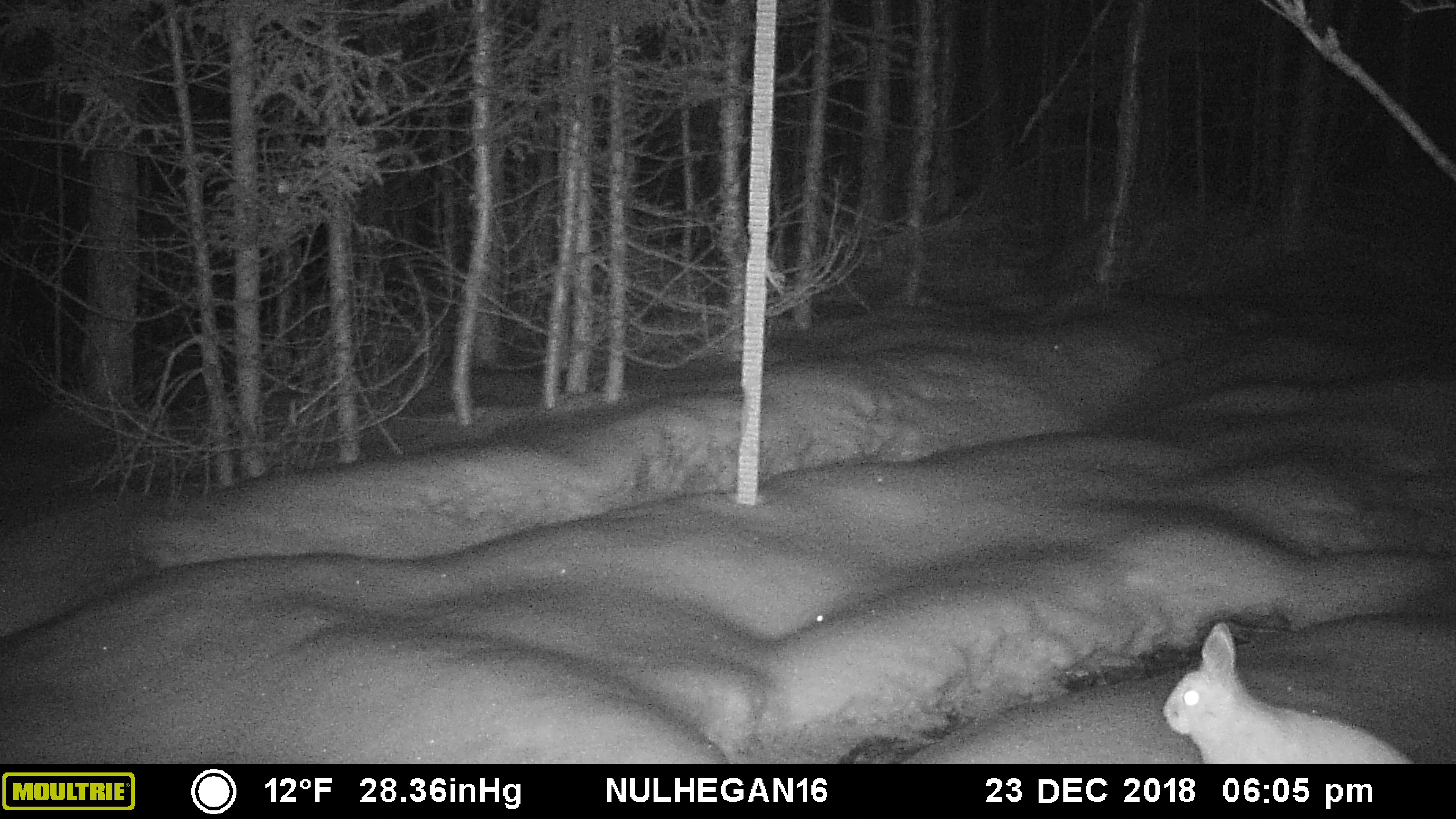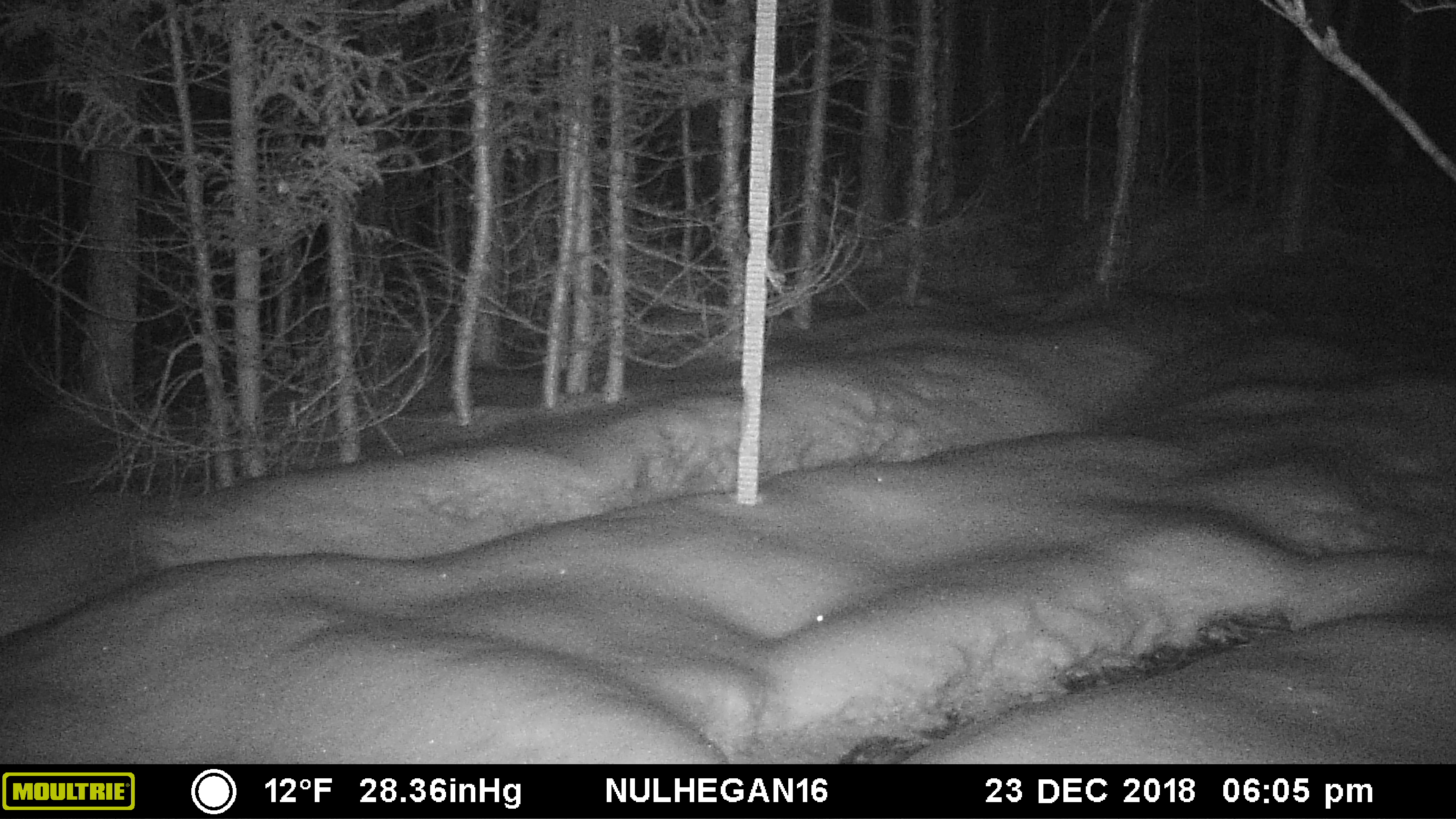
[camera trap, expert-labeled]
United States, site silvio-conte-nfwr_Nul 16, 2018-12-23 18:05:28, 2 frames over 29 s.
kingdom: Animalia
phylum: Chordata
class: Mammalia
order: Lagomorpha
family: Leporidae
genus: Lepus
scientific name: Lepus americanus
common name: snowshoe hare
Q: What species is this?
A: Snowshoe hare (Lepus americanus).